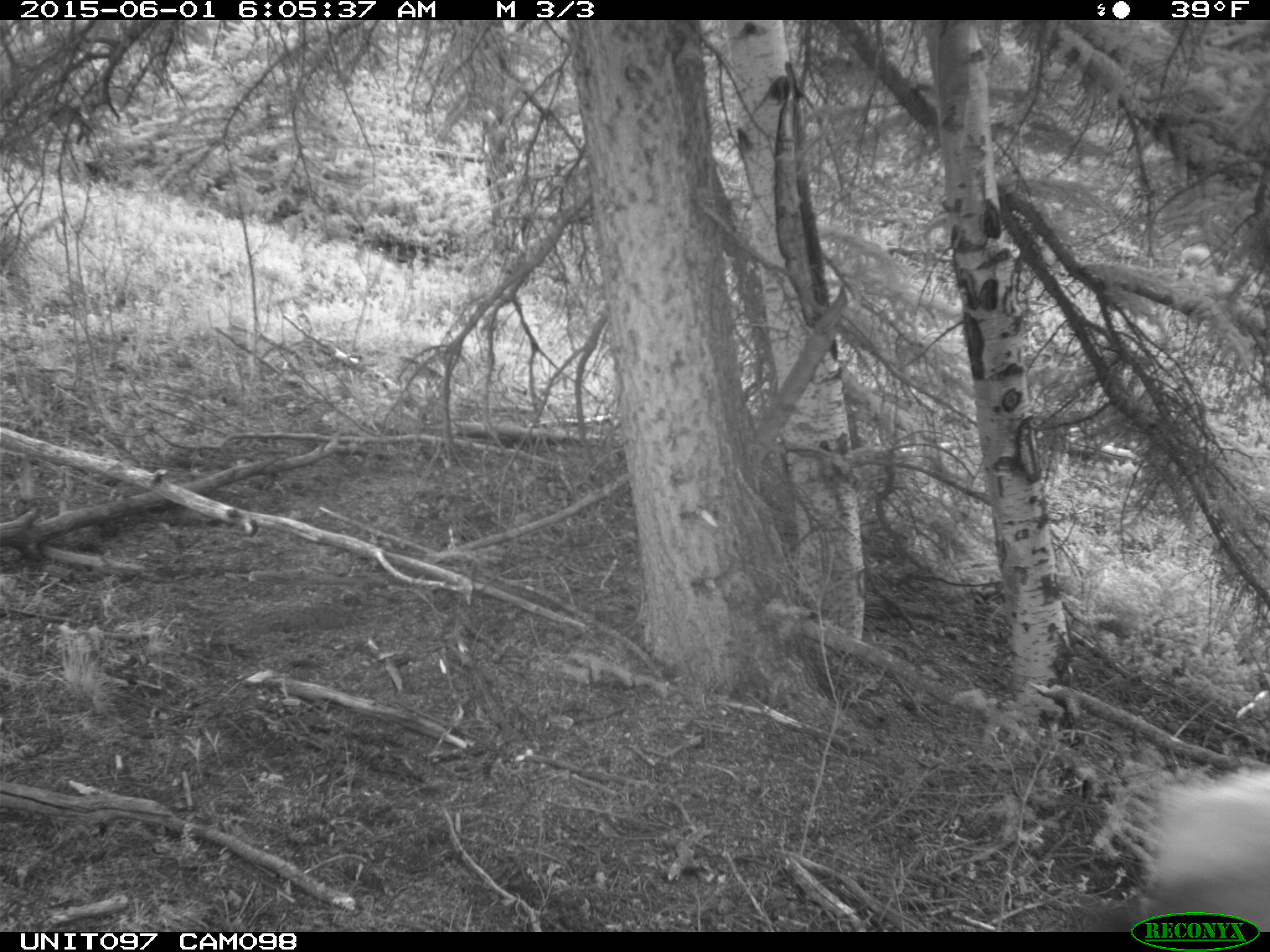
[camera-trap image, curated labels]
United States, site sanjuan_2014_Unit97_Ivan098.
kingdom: Animalia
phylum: Chordata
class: Mammalia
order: Artiodactyla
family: Cervidae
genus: Cervus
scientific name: Cervus elaphus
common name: red deer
Cervus elaphus (red deer).